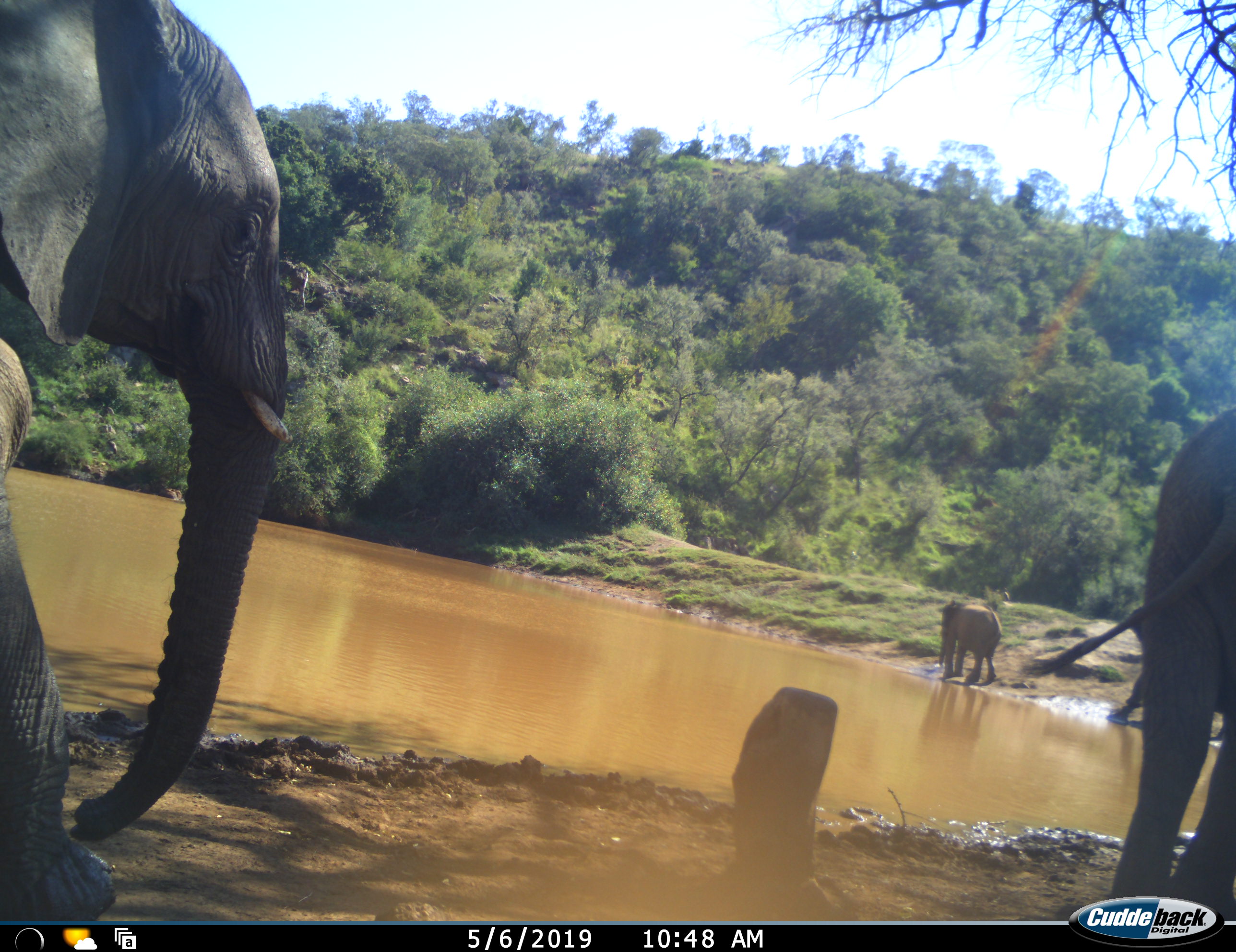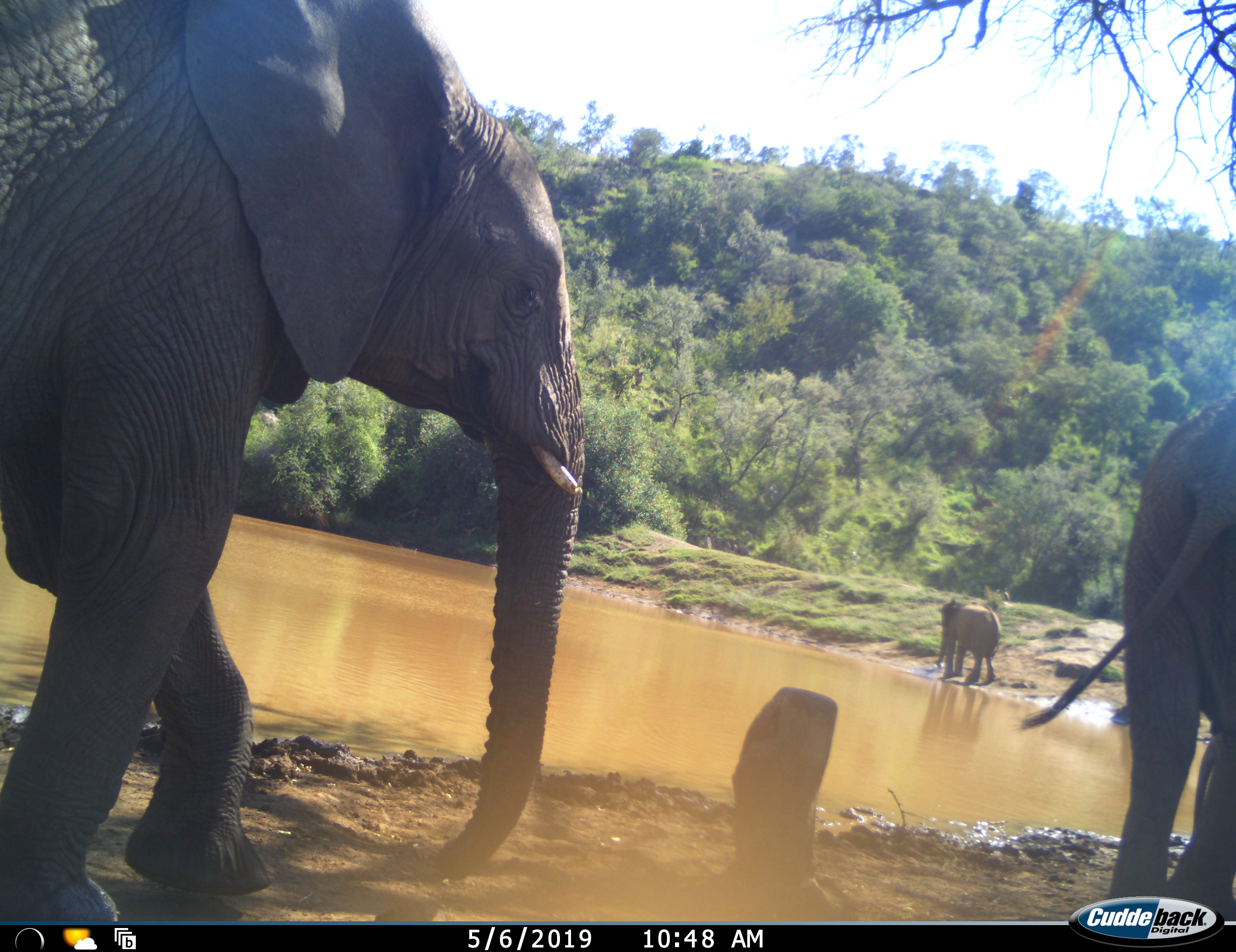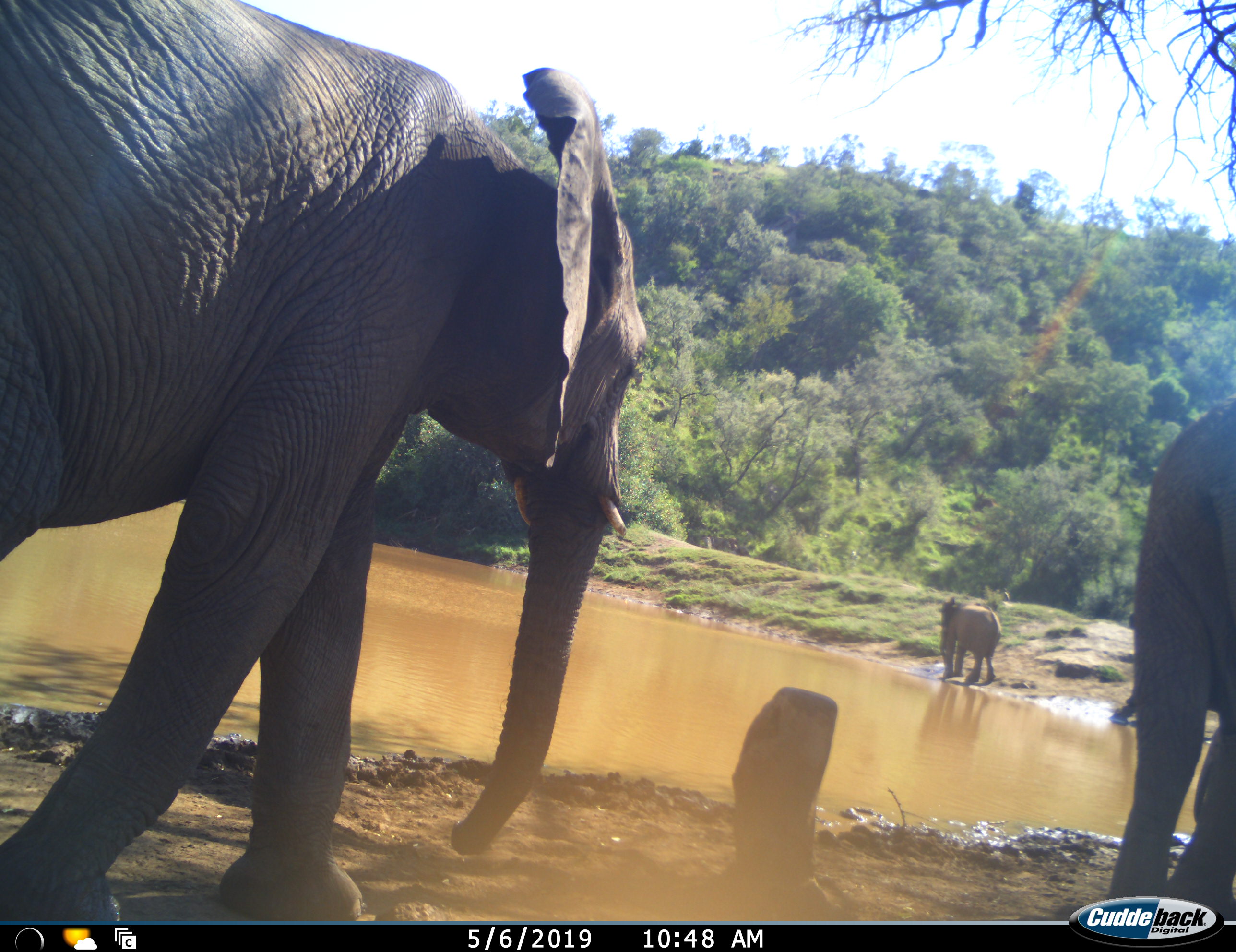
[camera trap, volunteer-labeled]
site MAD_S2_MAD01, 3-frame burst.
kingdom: Animalia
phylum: Chordata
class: Mammalia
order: Proboscidea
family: Elephantidae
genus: Loxodonta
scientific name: Loxodonta africana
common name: african bush elephant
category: elephant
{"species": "elephant (african bush elephant) (Loxodonta africana)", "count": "3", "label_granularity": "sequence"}